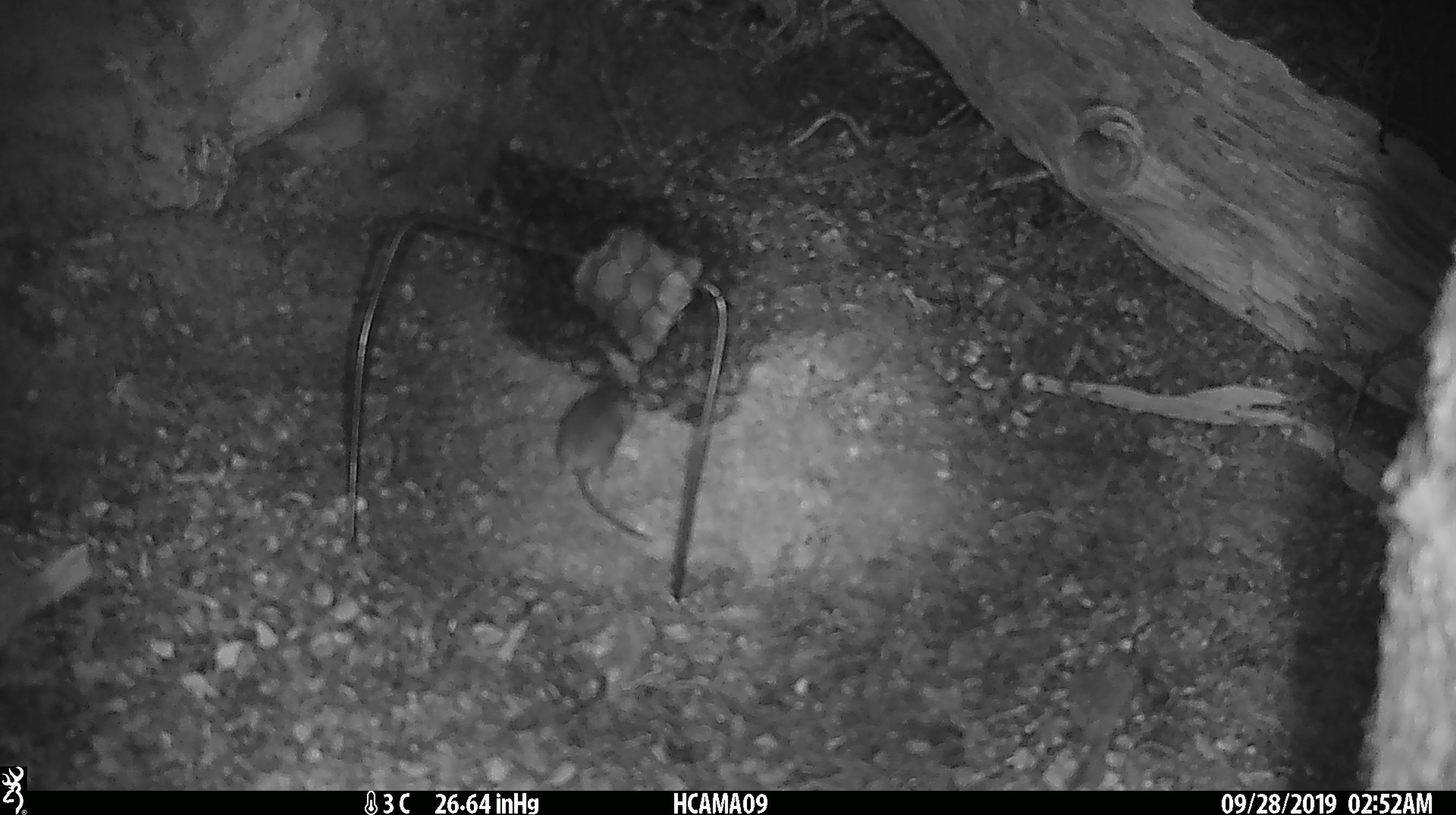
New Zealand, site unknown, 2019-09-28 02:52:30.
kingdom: Animalia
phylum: Chordata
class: Mammalia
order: Rodentia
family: Muridae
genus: Mus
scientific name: Mus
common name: mouse